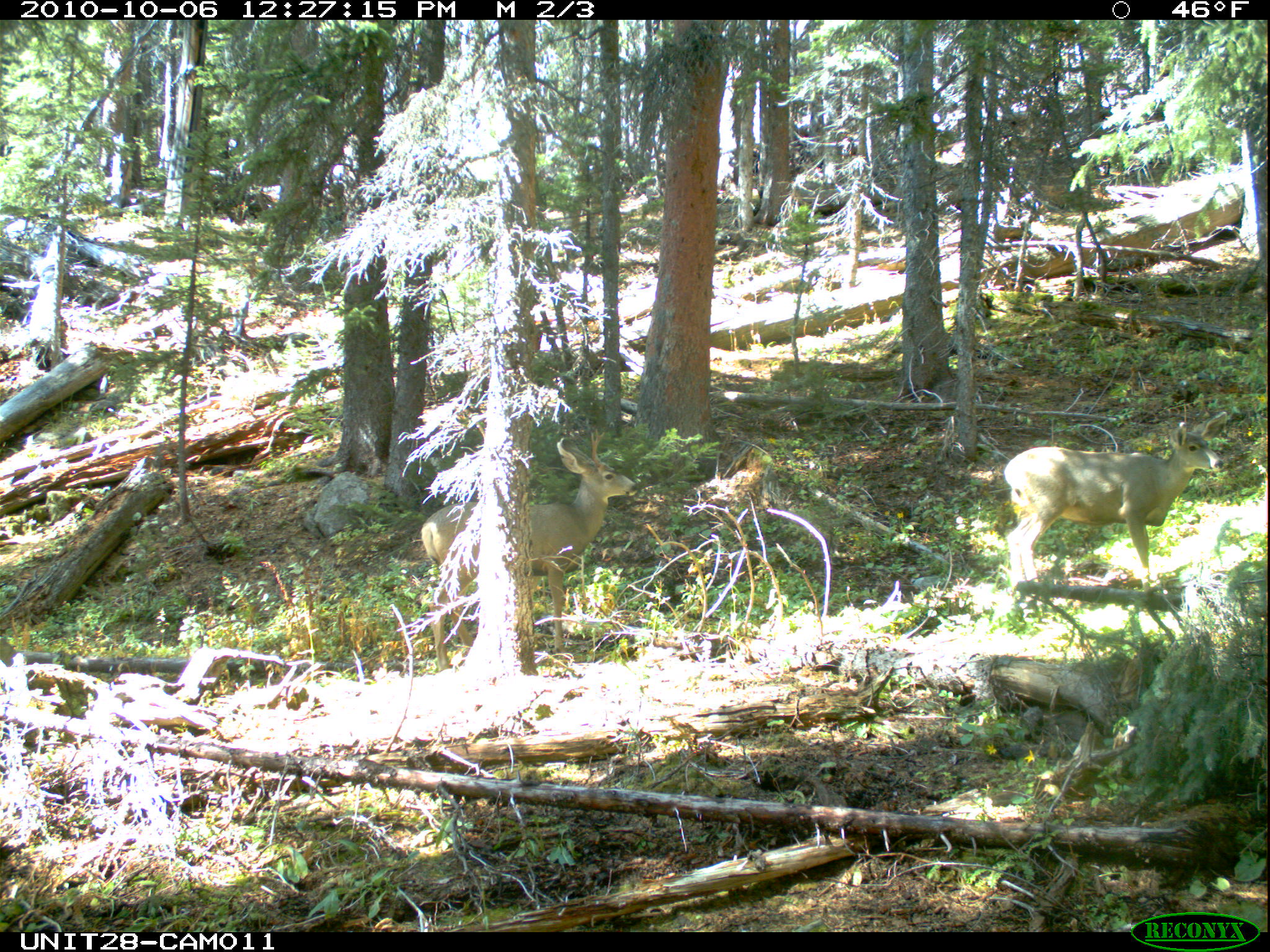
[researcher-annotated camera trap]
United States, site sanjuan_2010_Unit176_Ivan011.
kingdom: Animalia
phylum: Chordata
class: Mammalia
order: Artiodactyla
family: Cervidae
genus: Odocoileus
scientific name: Odocoileus hemionus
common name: mule deer